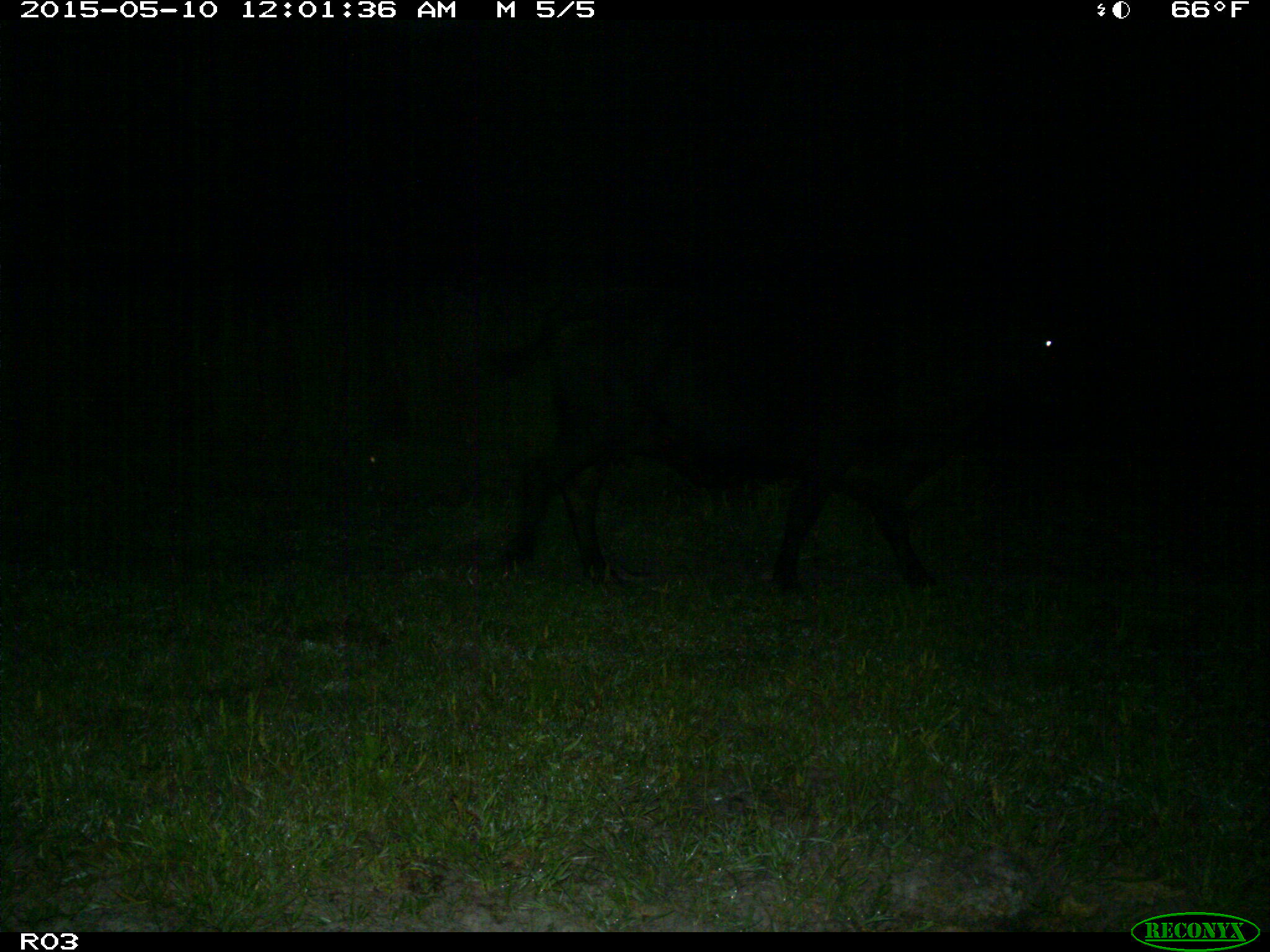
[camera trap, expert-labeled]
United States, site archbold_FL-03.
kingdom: Animalia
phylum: Chordata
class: Mammalia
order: Artiodactyla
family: Bovidae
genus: Bos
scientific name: Bos taurus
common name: domestic cow